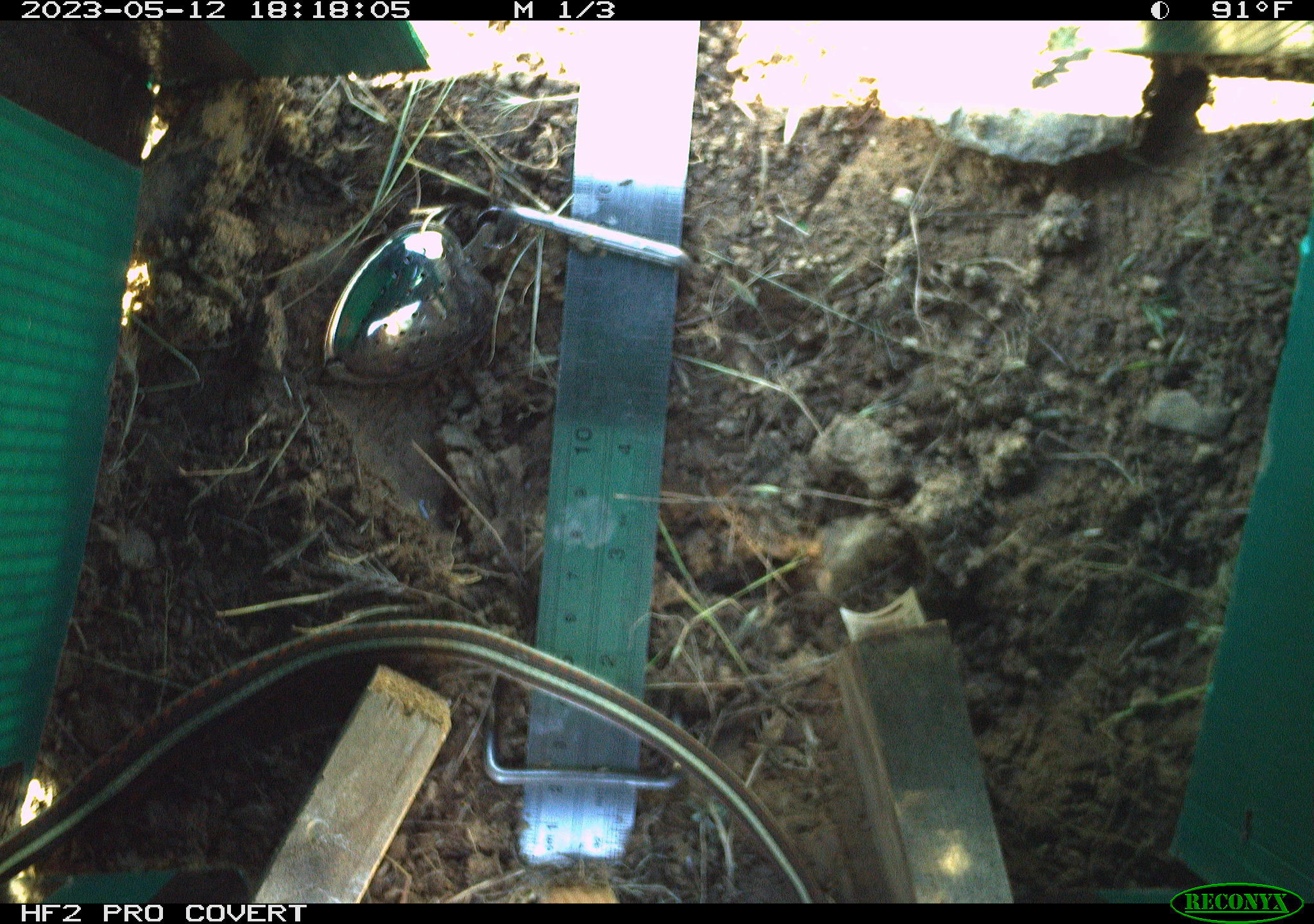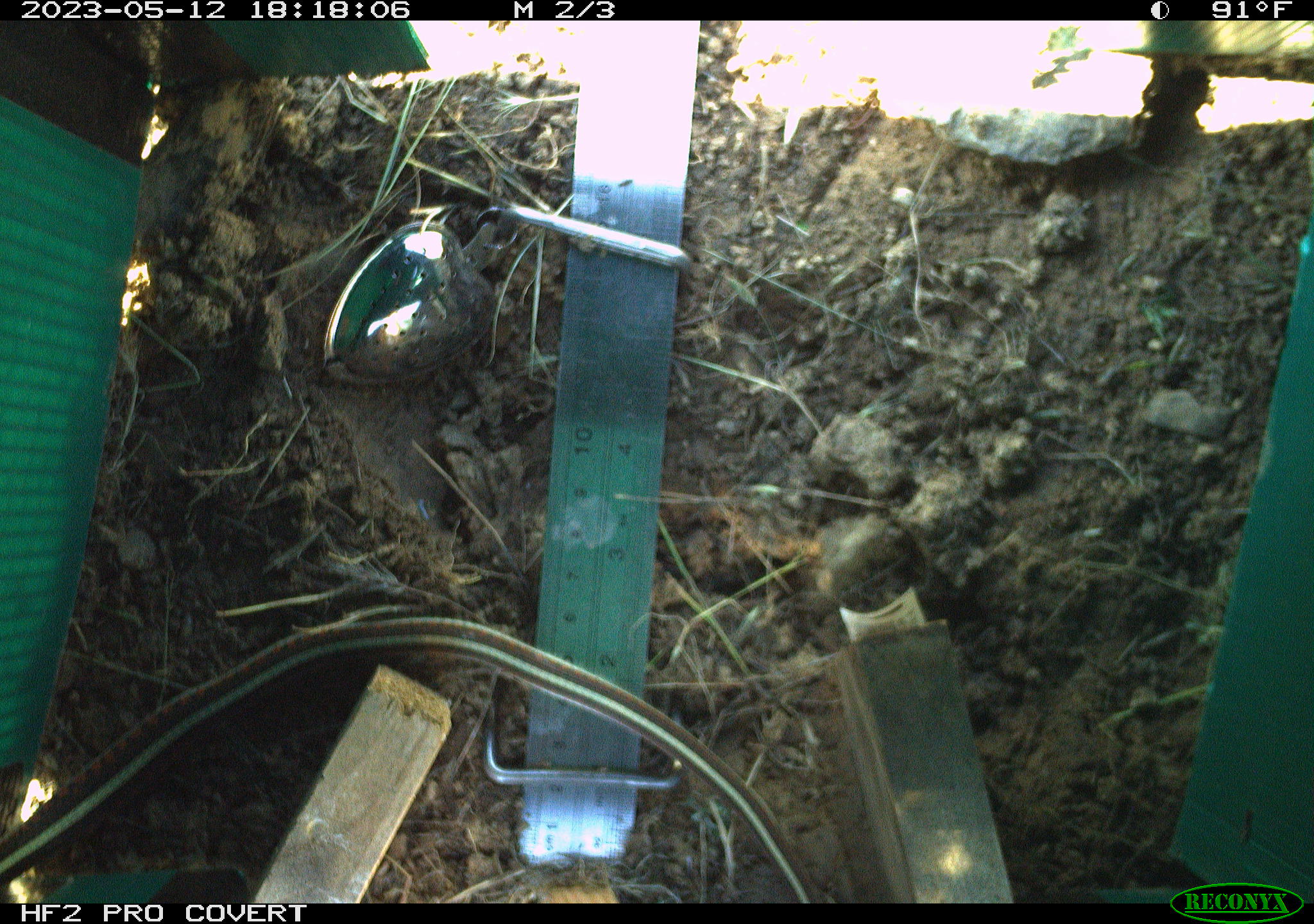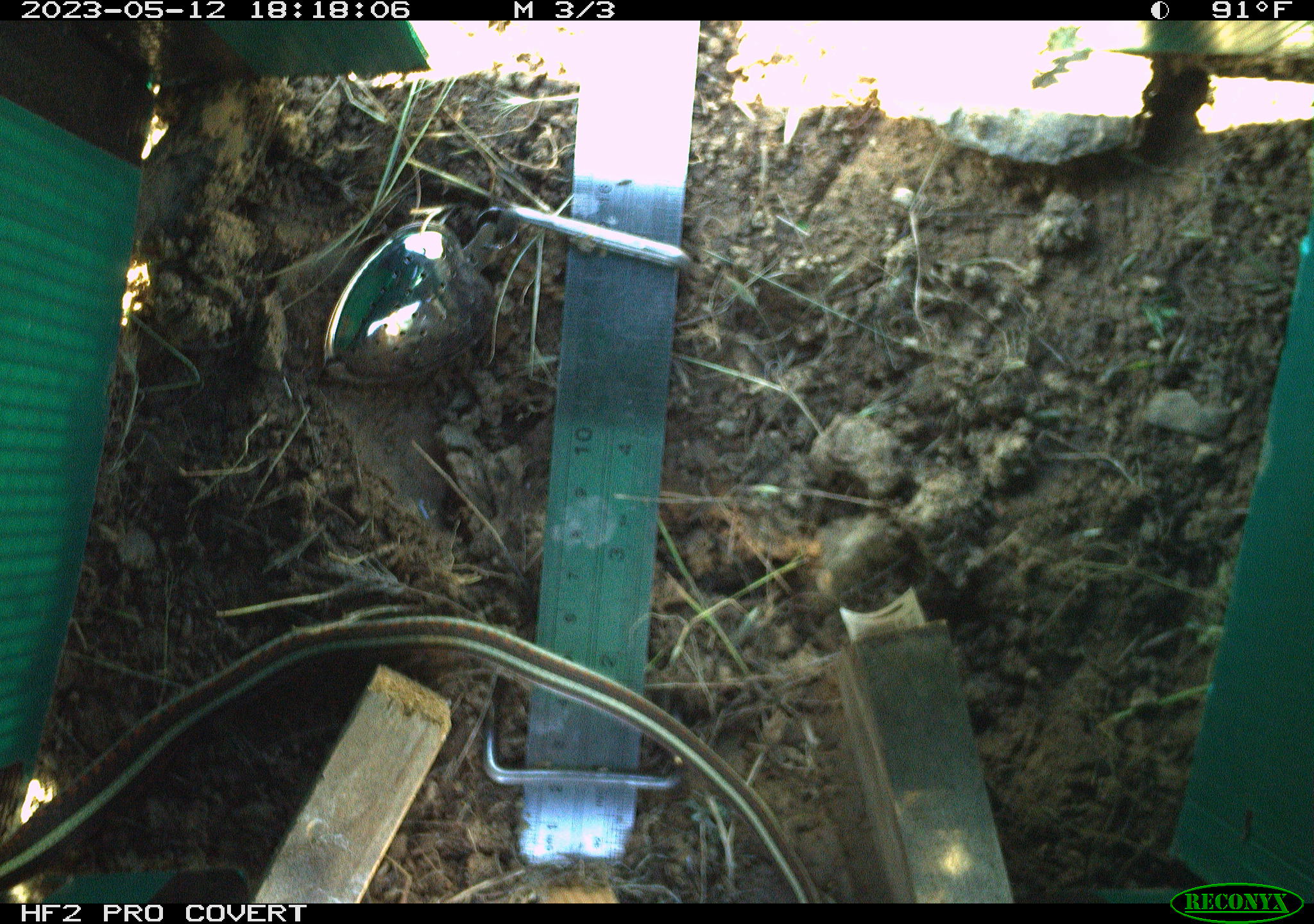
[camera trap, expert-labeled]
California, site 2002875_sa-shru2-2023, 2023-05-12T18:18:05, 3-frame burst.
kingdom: Animalia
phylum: Chordata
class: Reptilia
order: Squamata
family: Colubridae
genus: Thamnophis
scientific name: Thamnophis sirtalis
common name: common gartersnake